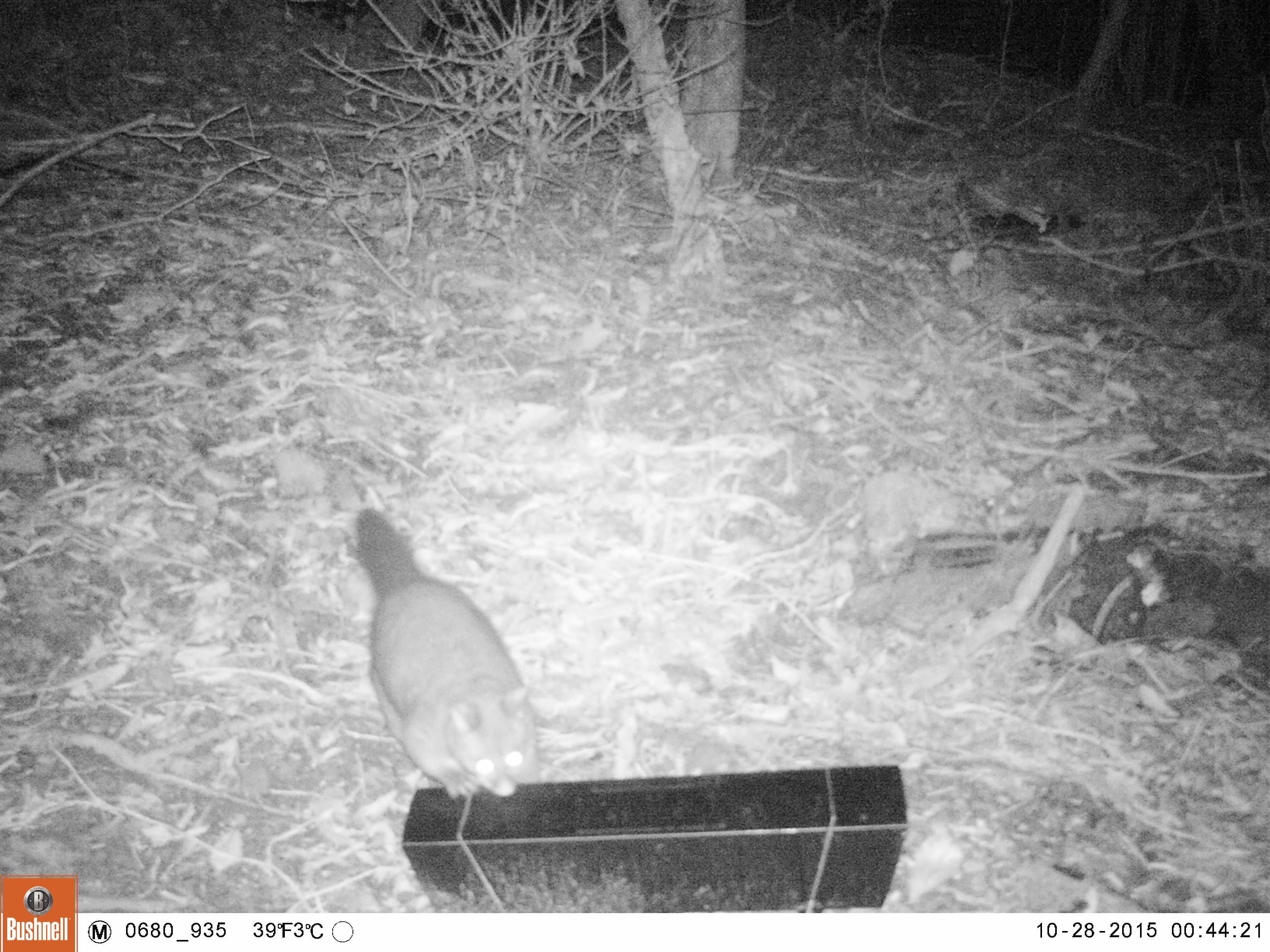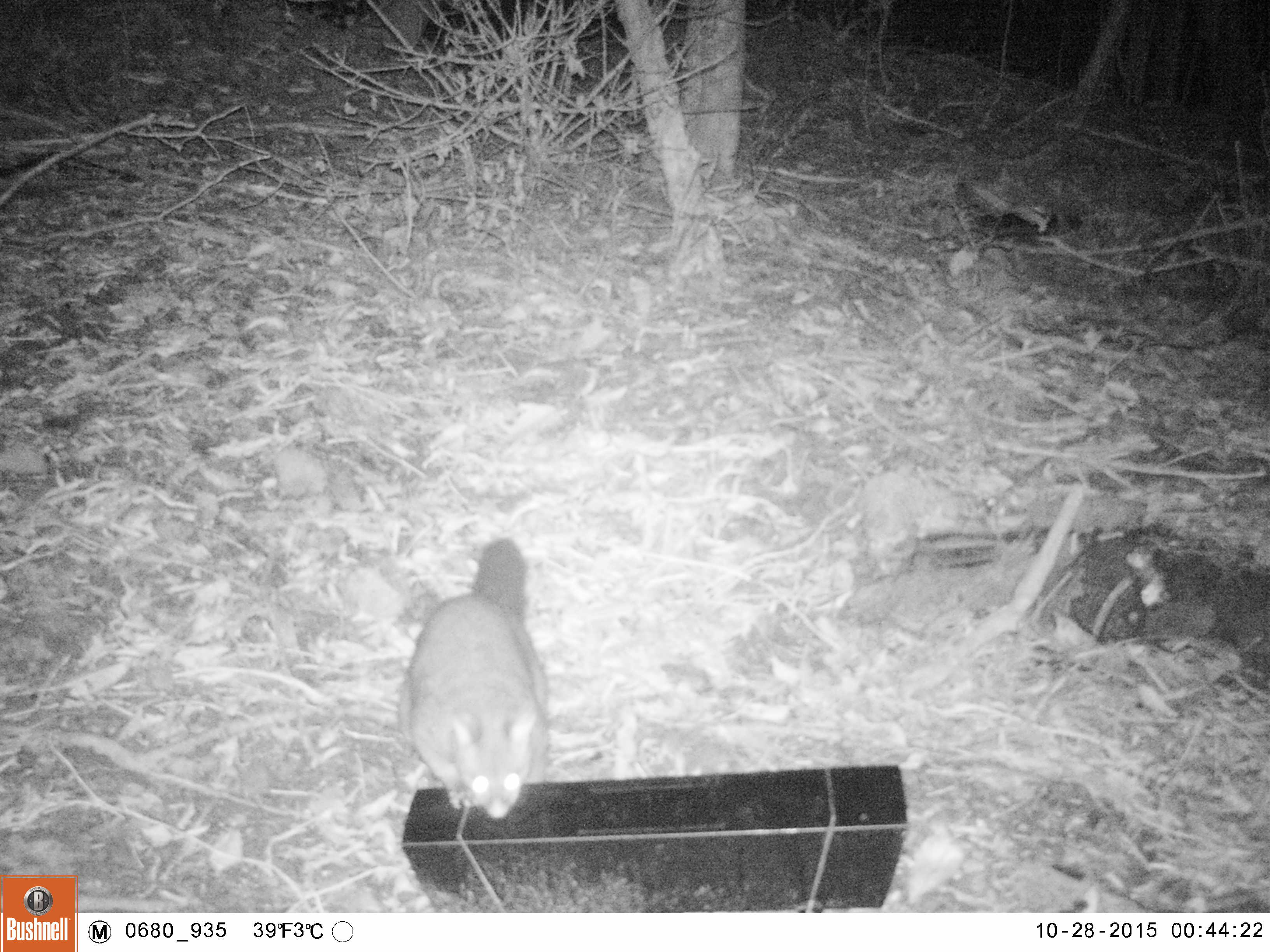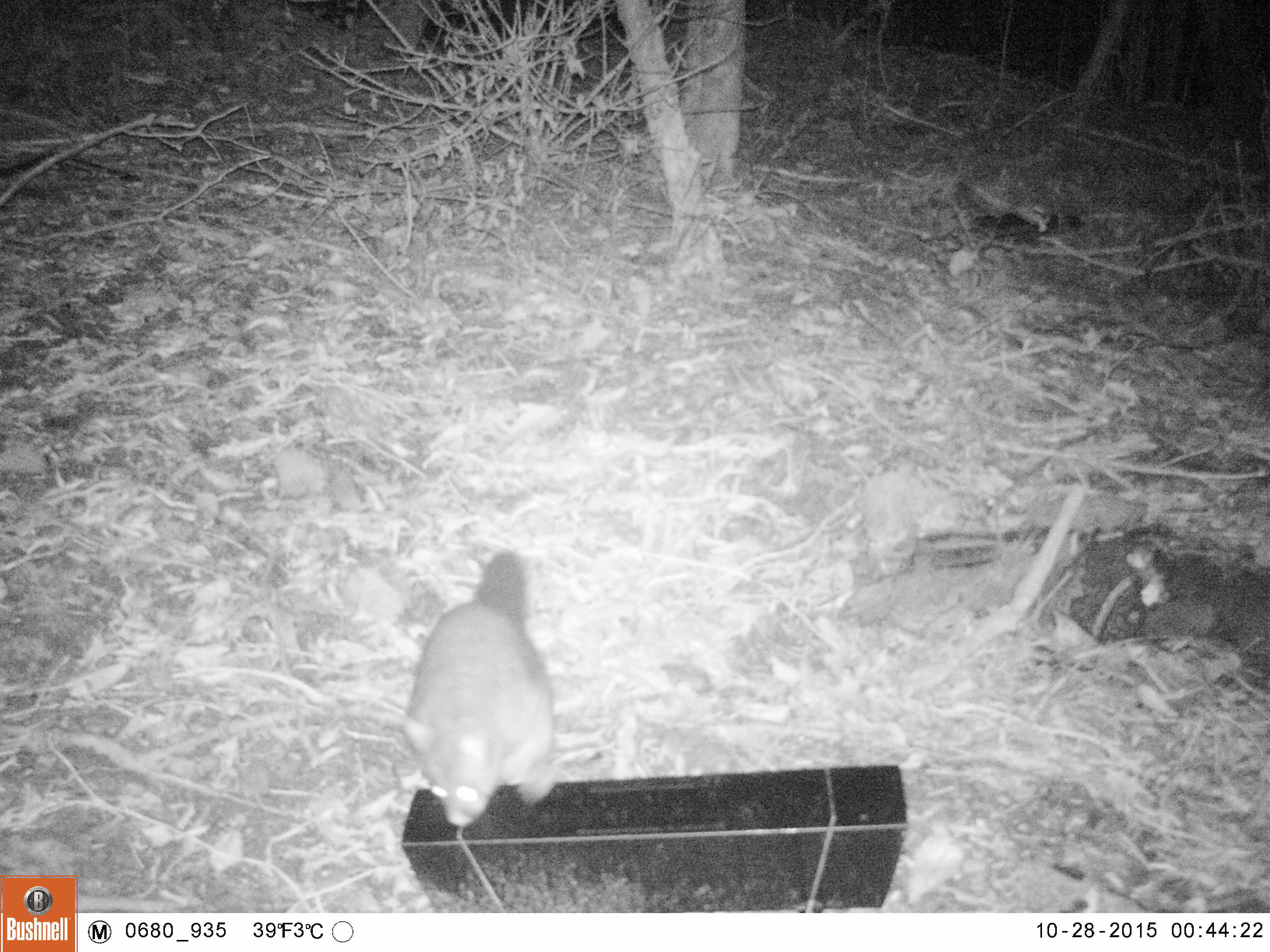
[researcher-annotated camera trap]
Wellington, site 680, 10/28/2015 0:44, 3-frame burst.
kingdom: Animalia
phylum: Chordata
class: Mammalia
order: Didelphimorphia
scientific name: Didelphimorphia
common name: possum